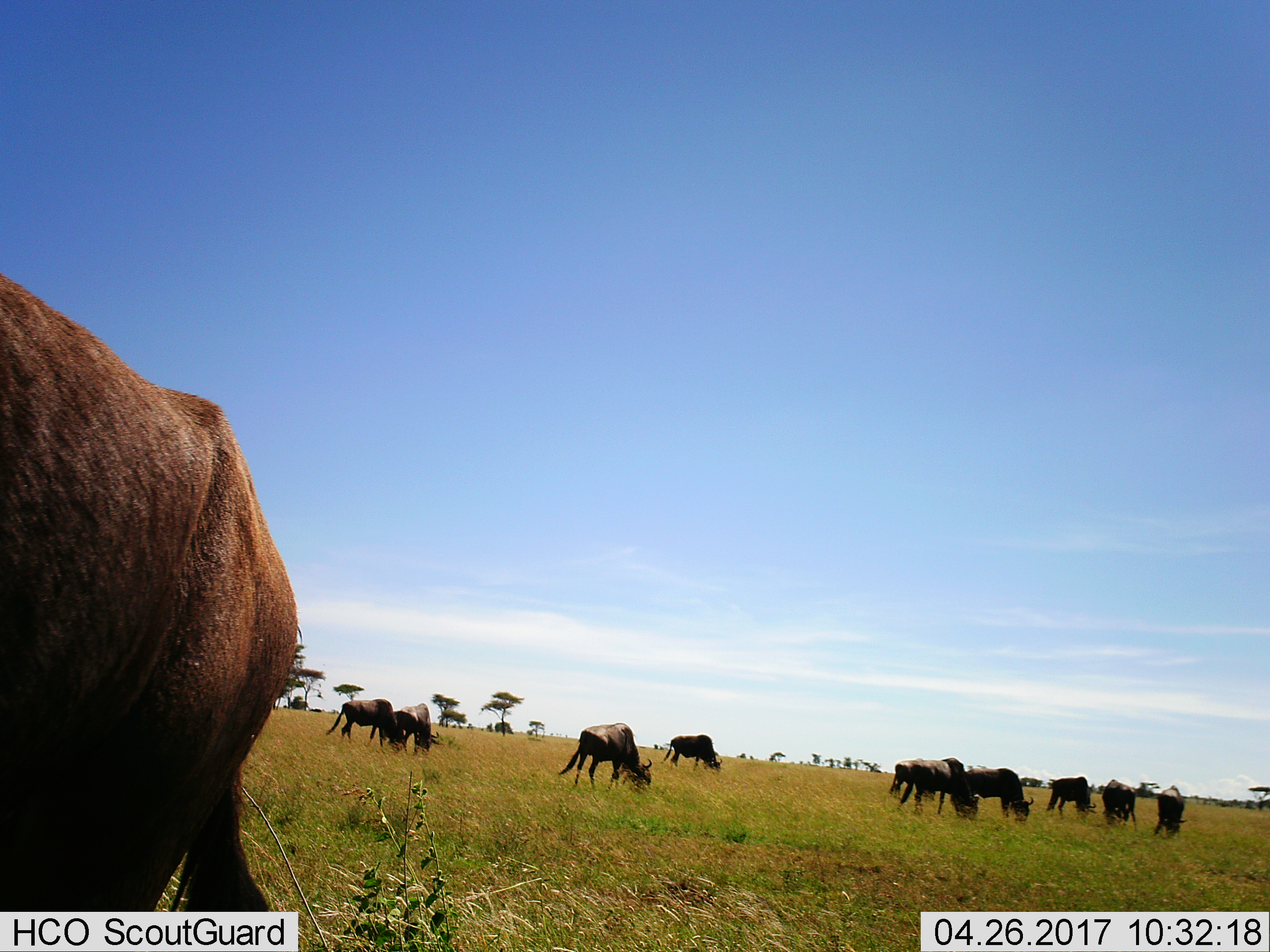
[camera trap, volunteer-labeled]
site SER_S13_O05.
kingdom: Animalia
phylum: Chordata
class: Mammalia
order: Artiodactyla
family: Bovidae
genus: Connochaetes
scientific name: Connochaetes taurinus taurinus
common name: blue wildebeest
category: wildebeestblue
Wildebeestblue (blue wildebeest) (Connochaetes taurinus taurinus), count 11-50. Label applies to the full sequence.